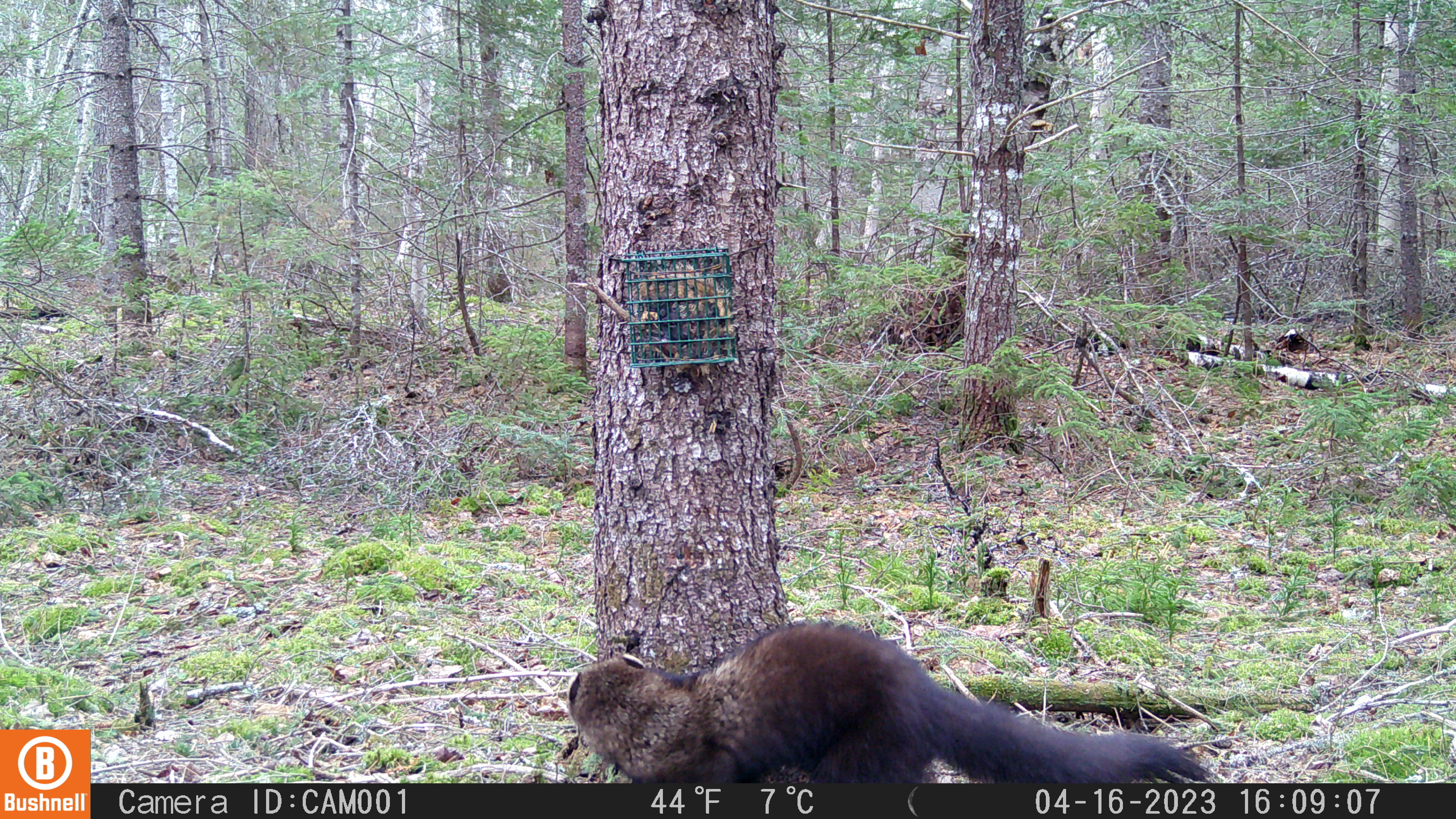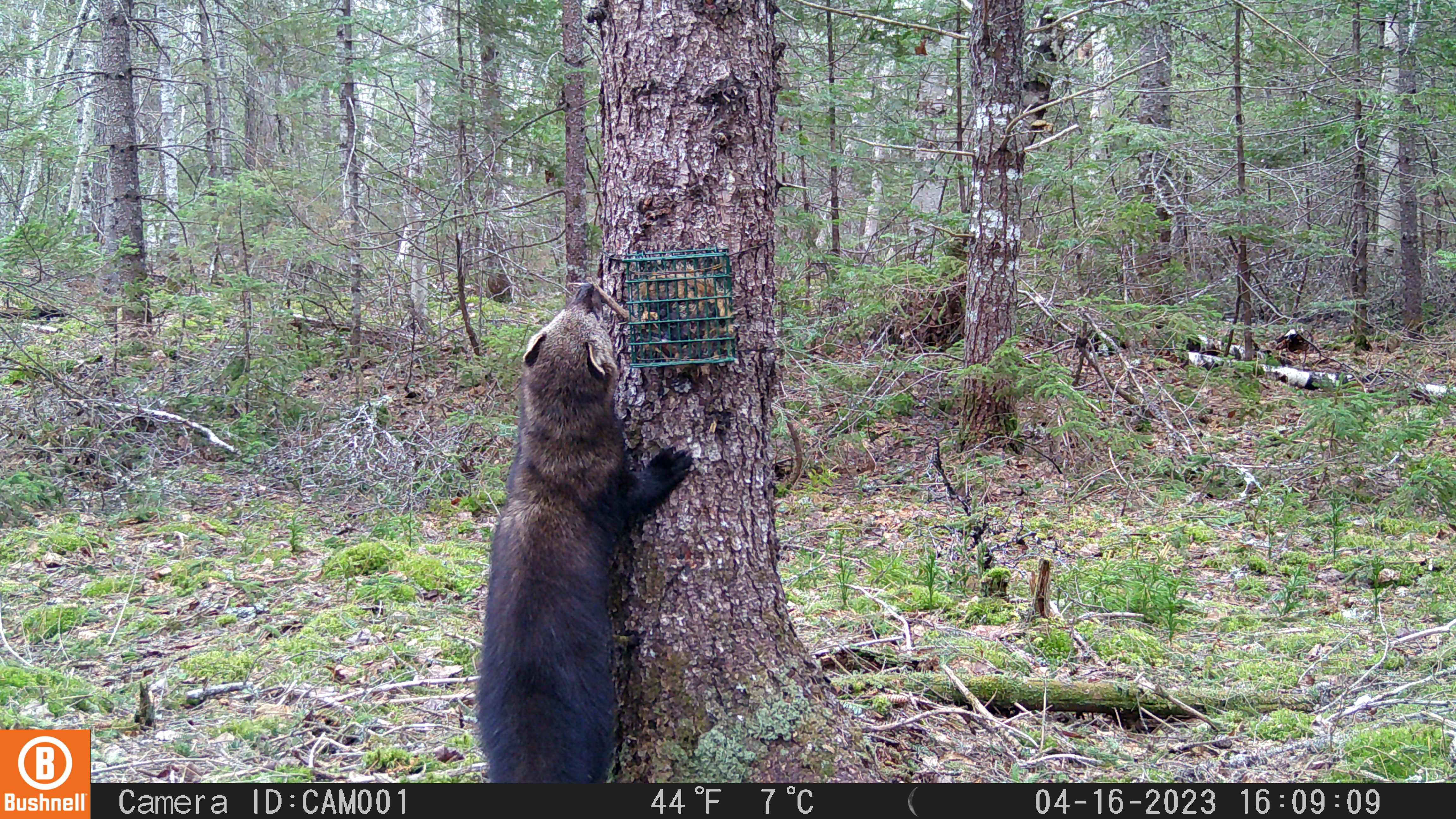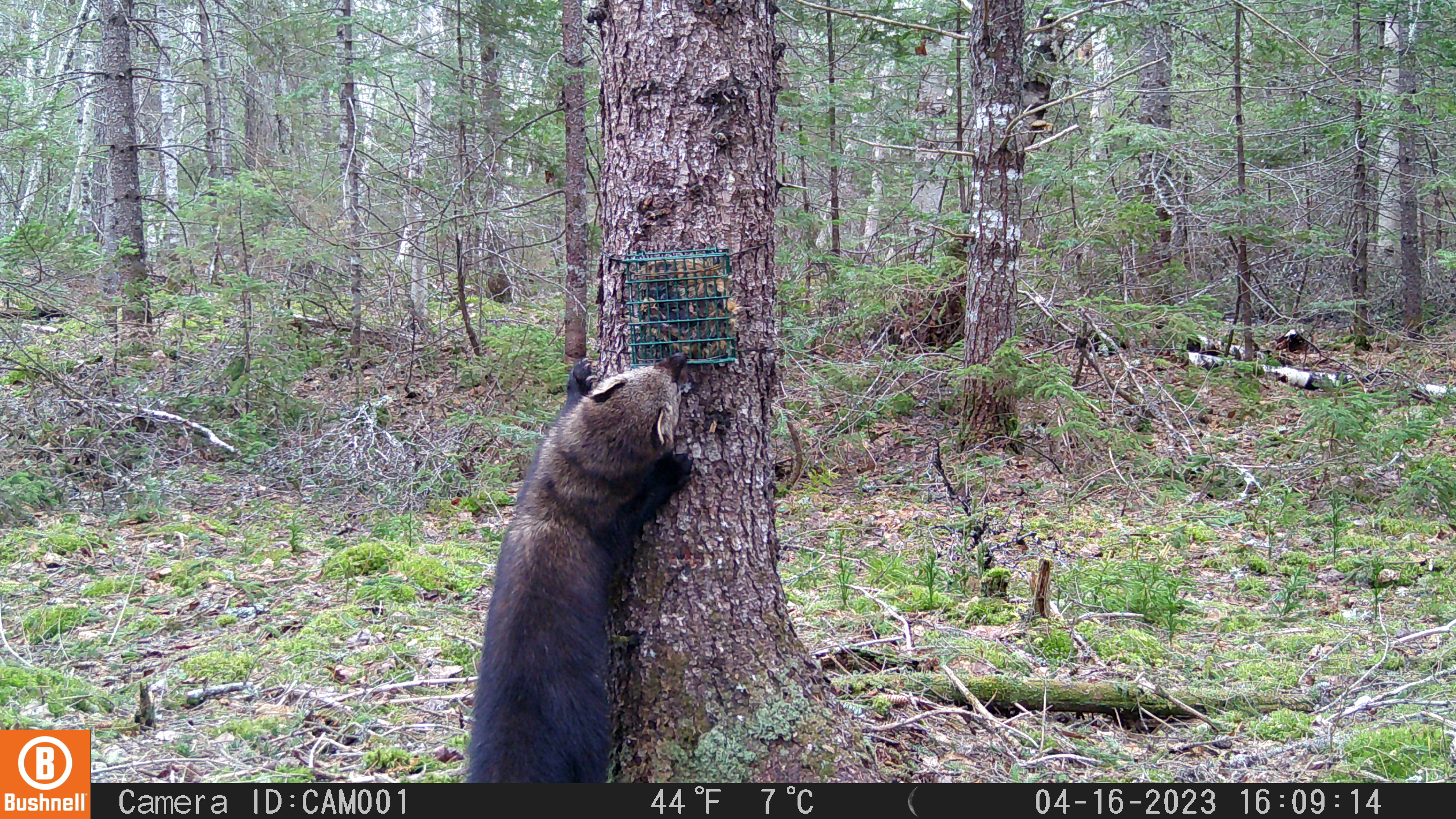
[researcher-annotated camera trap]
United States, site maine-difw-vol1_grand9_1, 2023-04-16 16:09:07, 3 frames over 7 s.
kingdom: Animalia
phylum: Chordata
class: Mammalia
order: Carnivora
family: Mustelidae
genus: Pekania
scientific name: Pekania pennanti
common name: fisher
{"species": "fisher (Pekania pennanti)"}